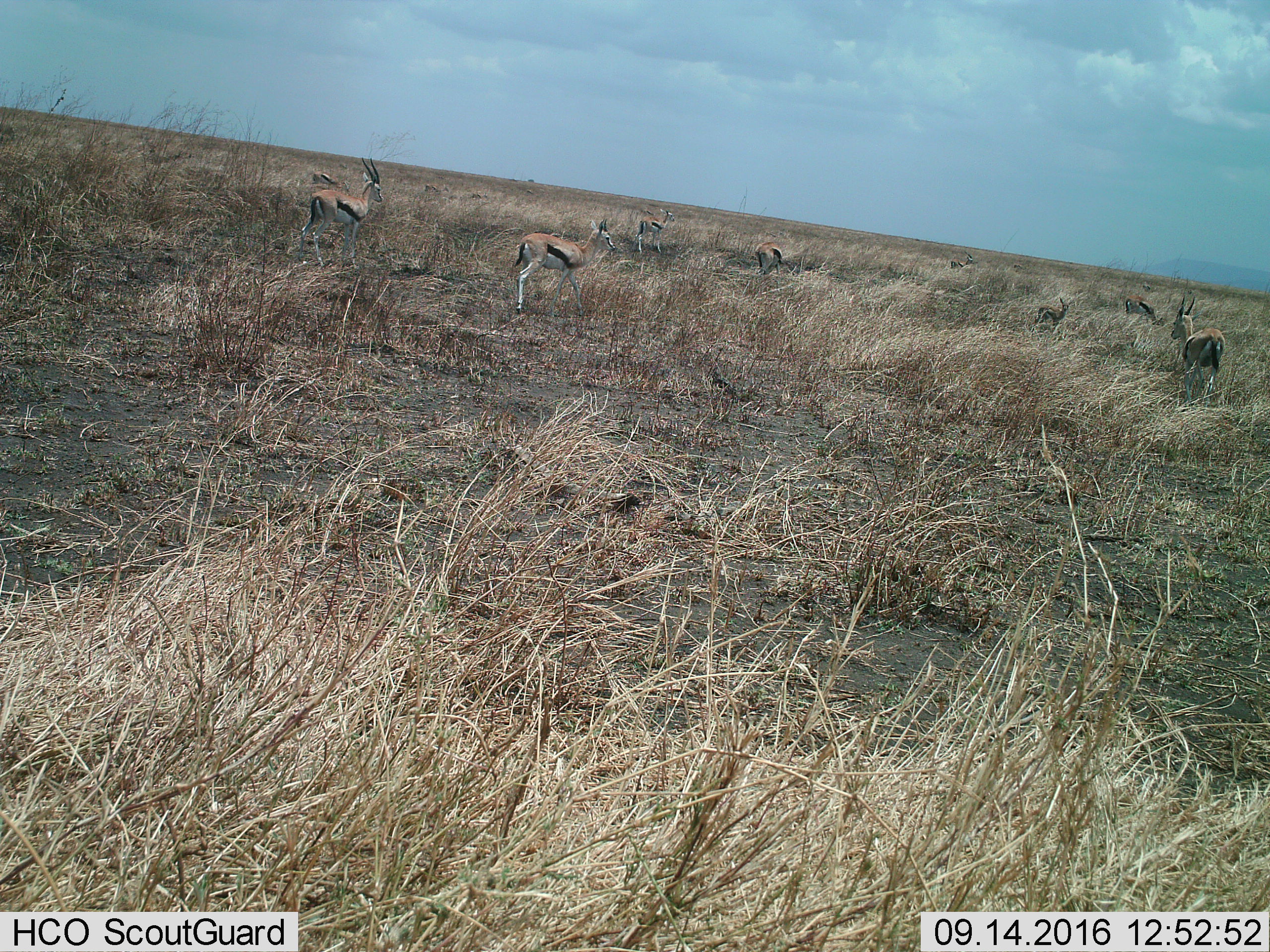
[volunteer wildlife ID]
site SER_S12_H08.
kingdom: Animalia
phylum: Chordata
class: Mammalia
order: Artiodactyla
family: Bovidae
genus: Eudorcas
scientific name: Eudorcas thomsonii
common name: thomson's gazelle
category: gazellethomsons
Gazellethomsons (thomson's gazelle) (Eudorcas thomsonii), count 10. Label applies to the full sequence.